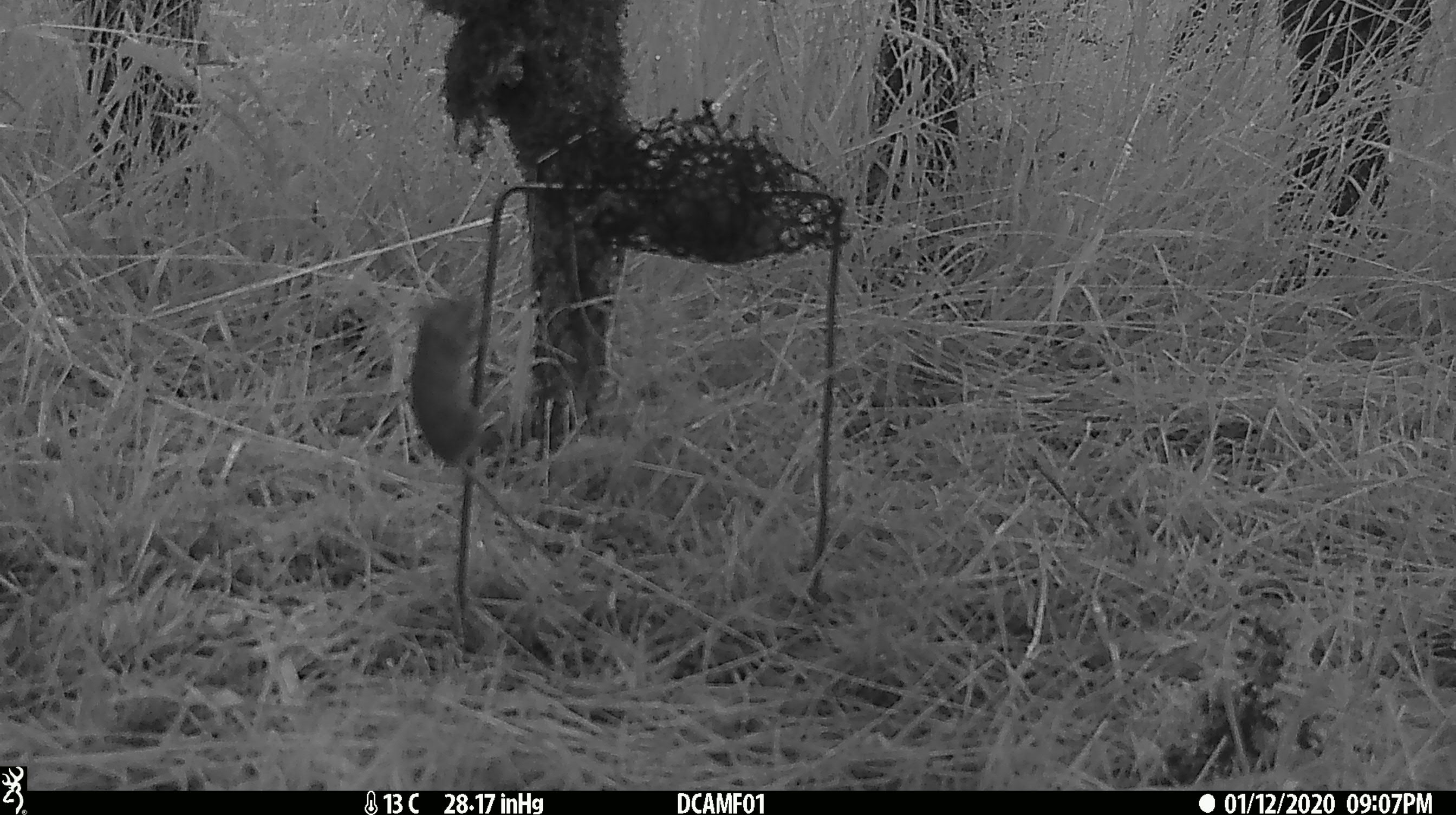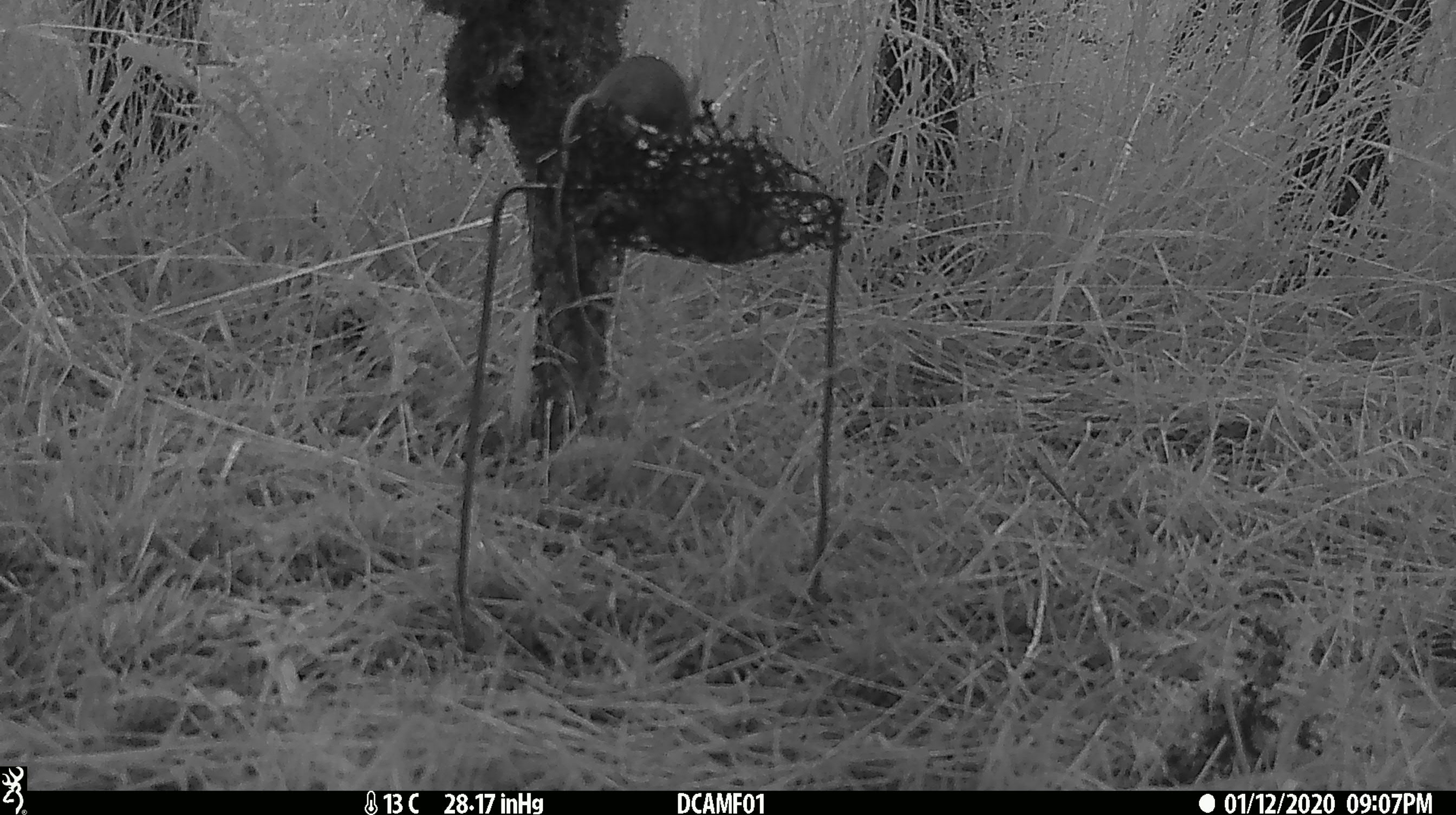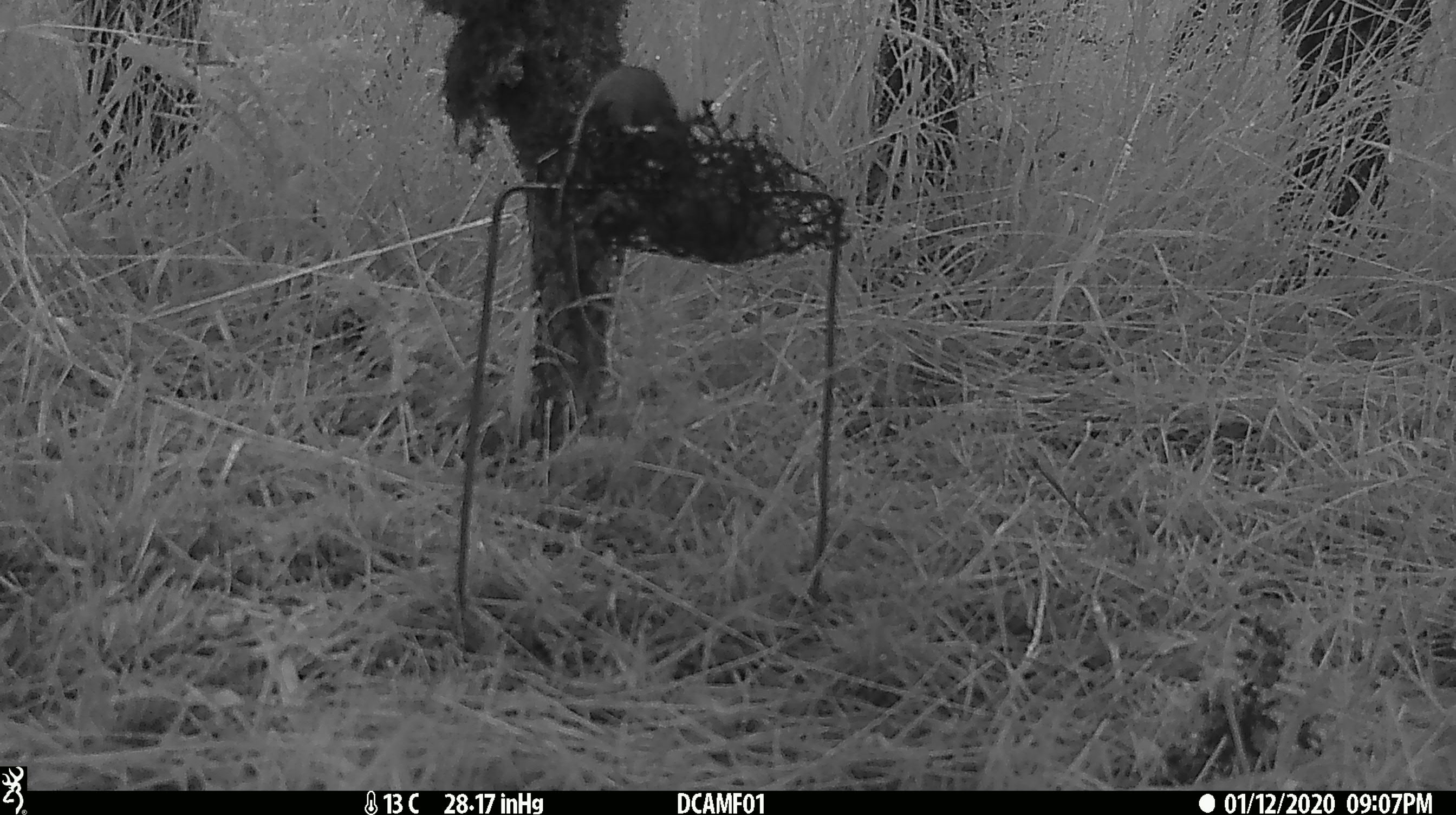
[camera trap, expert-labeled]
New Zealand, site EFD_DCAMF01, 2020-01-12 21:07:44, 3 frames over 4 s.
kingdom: Animalia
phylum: Chordata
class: Mammalia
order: Rodentia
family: Muridae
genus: Mus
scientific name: Mus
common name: mouse